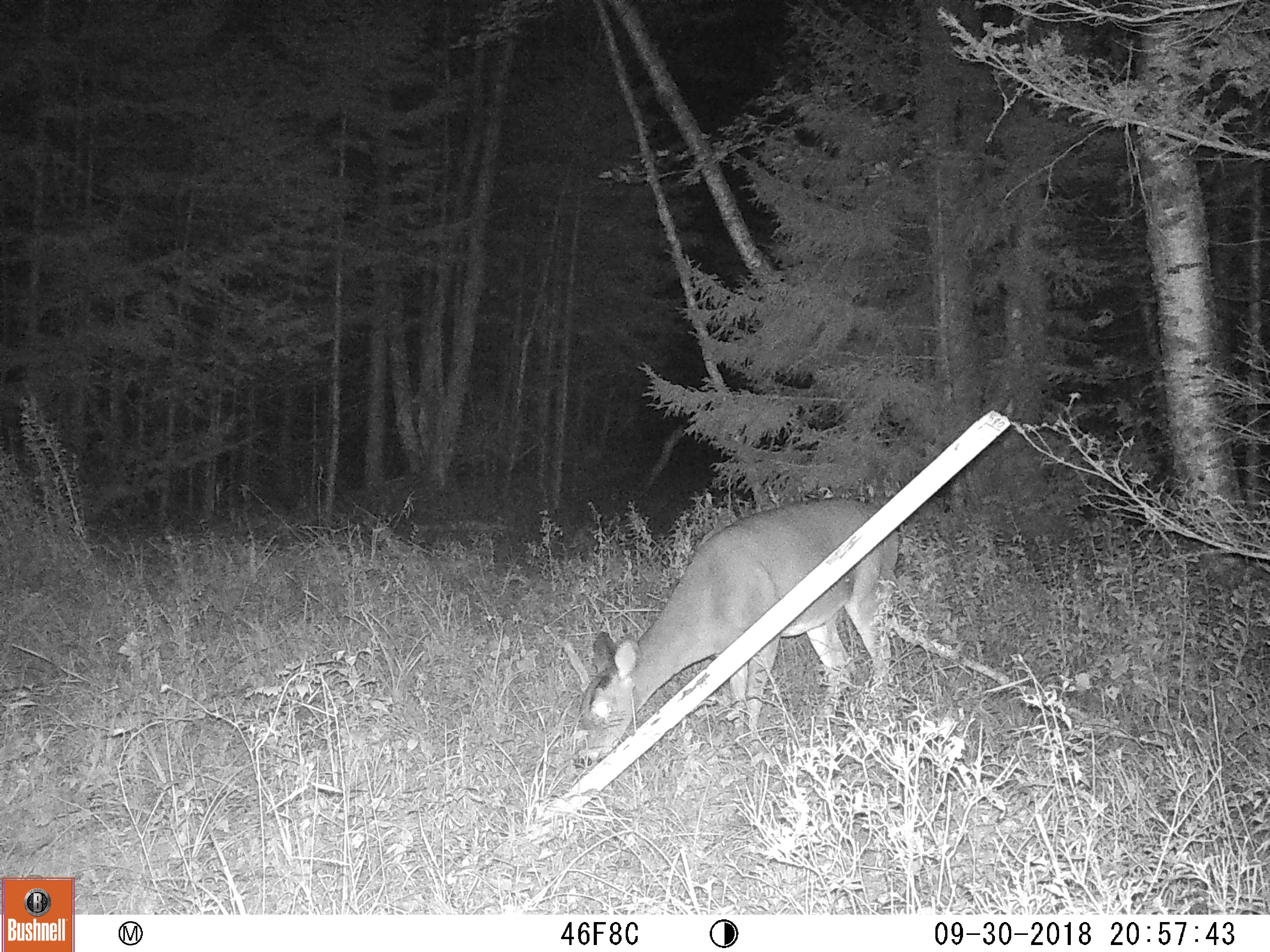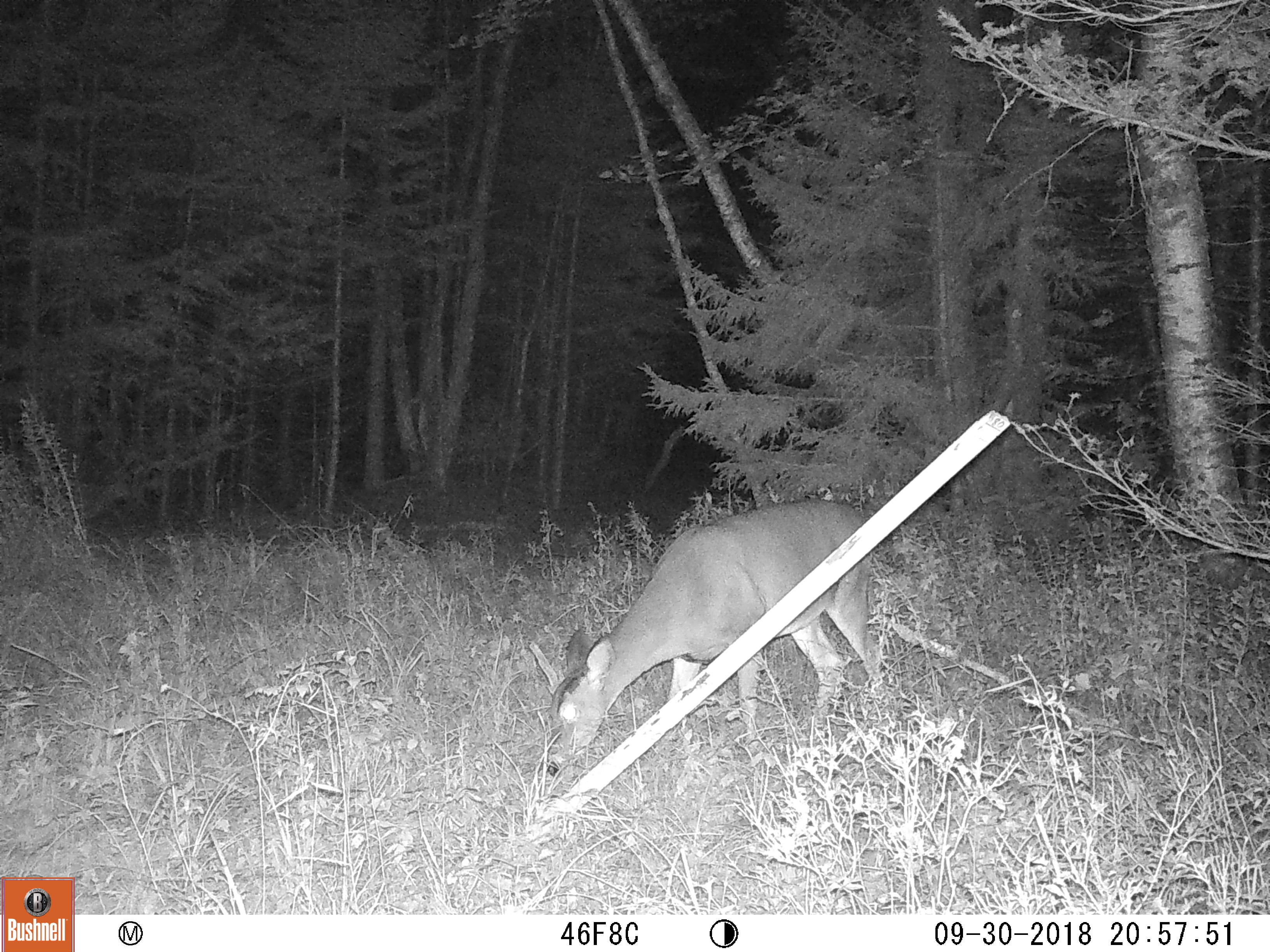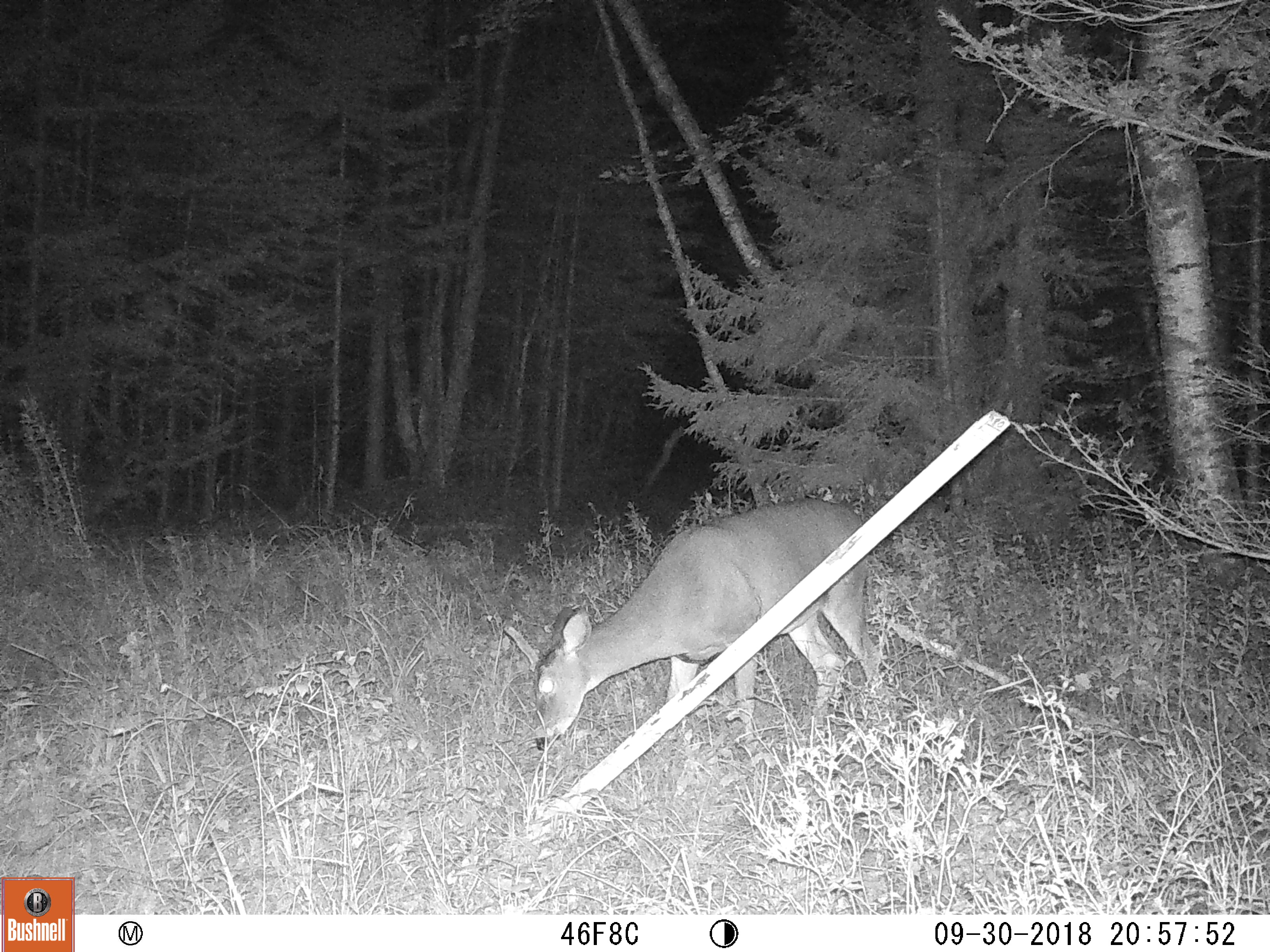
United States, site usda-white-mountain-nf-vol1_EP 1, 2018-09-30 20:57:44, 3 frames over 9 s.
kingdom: Animalia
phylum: Chordata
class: Mammalia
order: Artiodactyla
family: Cervidae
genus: Odocoileus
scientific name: Odocoileus virginianus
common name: white-tailed deer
White-tailed deer (Odocoileus virginianus).